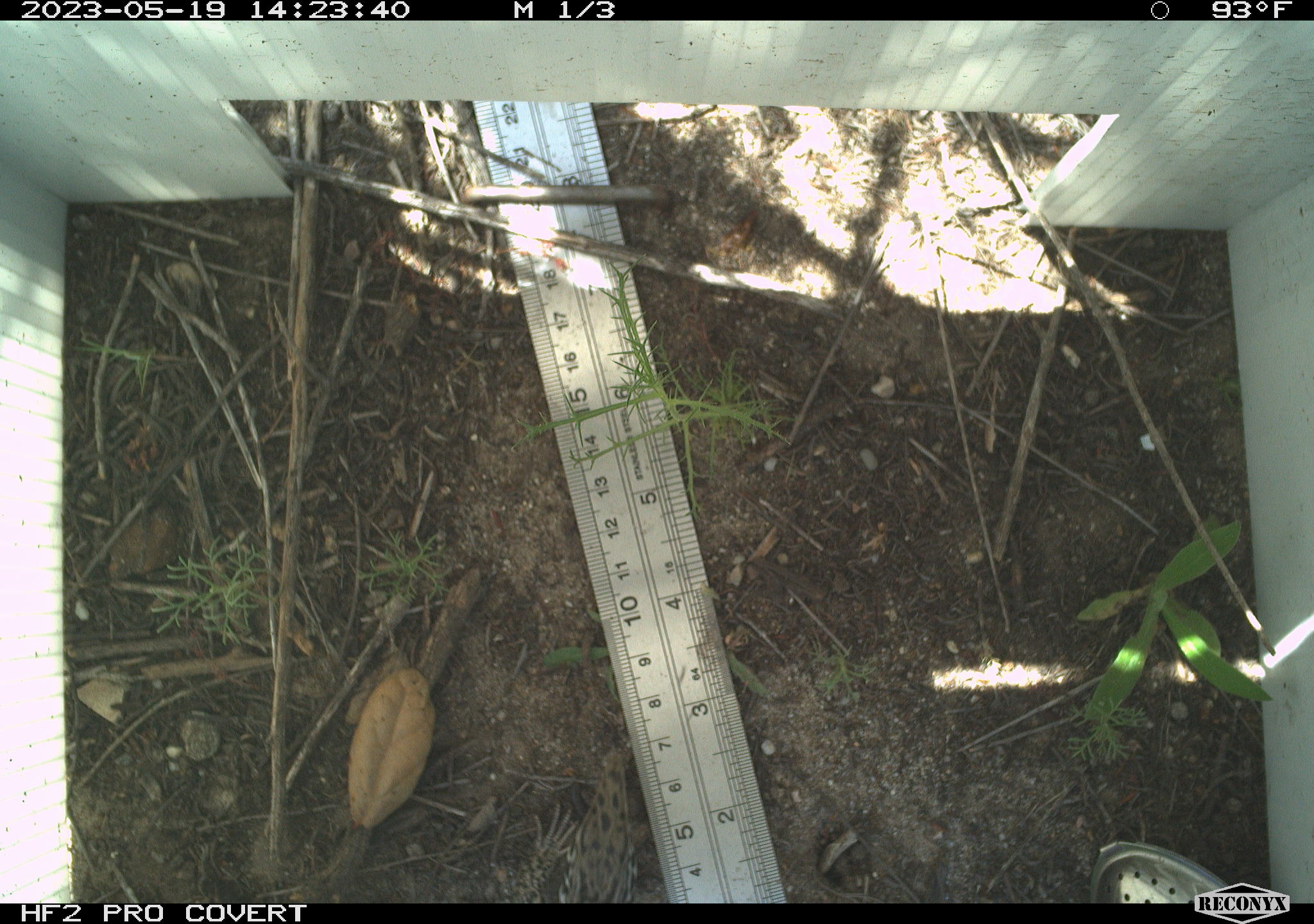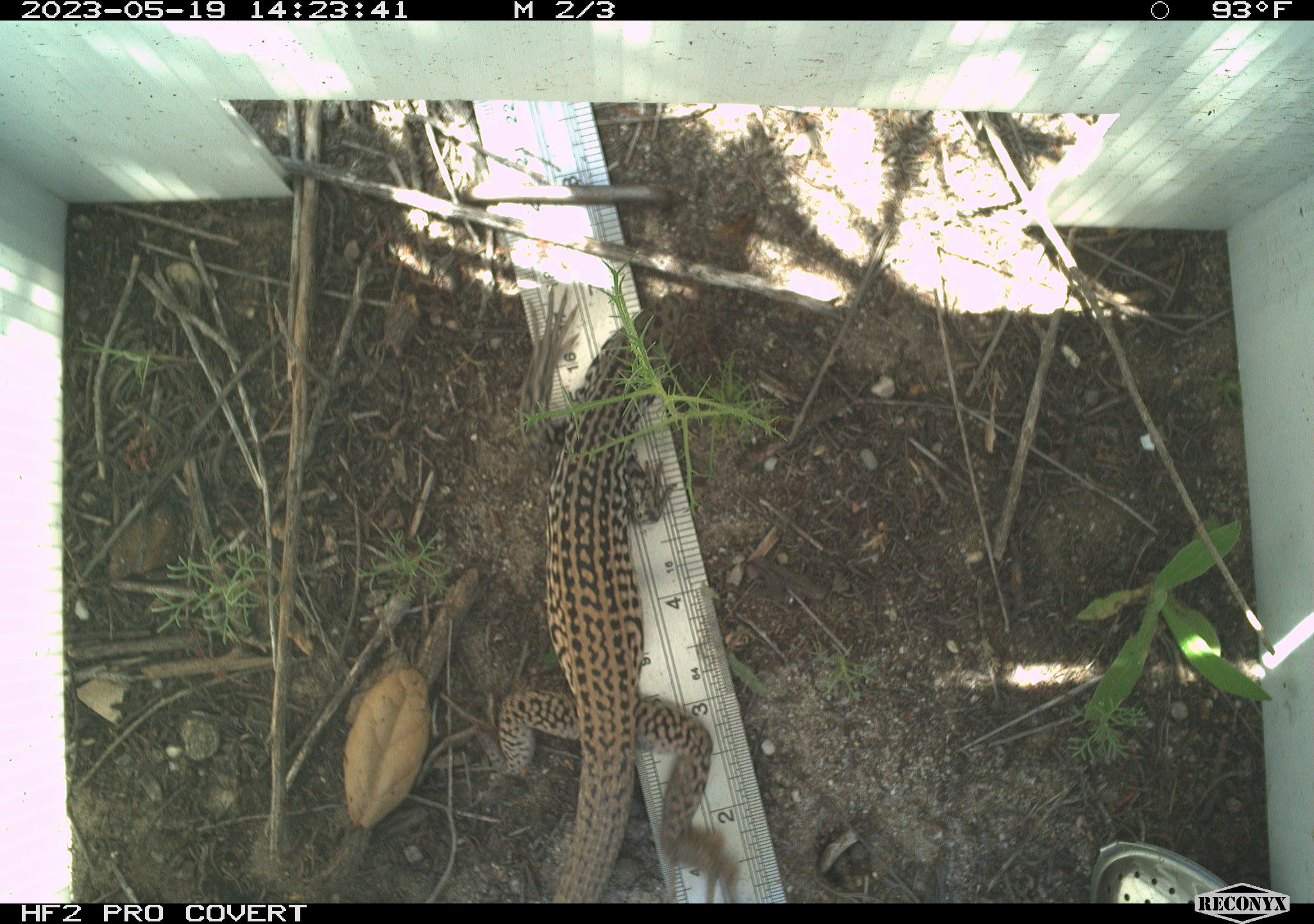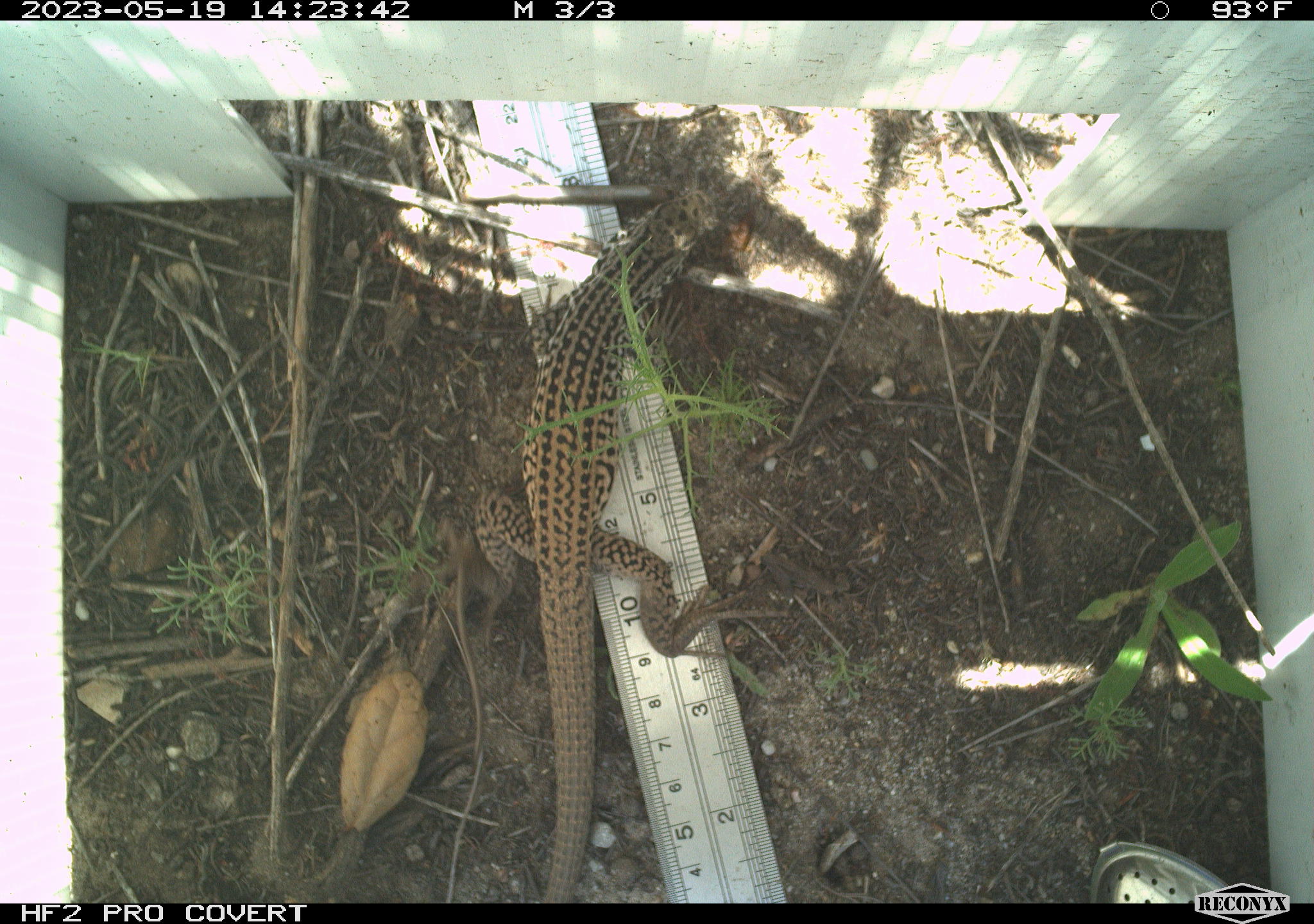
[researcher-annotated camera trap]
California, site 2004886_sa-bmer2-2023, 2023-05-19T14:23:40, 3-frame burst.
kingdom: Animalia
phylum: Chordata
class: Reptilia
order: Squamata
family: Teiidae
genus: Aspidoscelis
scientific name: Aspidoscelis tigris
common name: western whiptail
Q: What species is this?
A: Western whiptail (Aspidoscelis tigris).